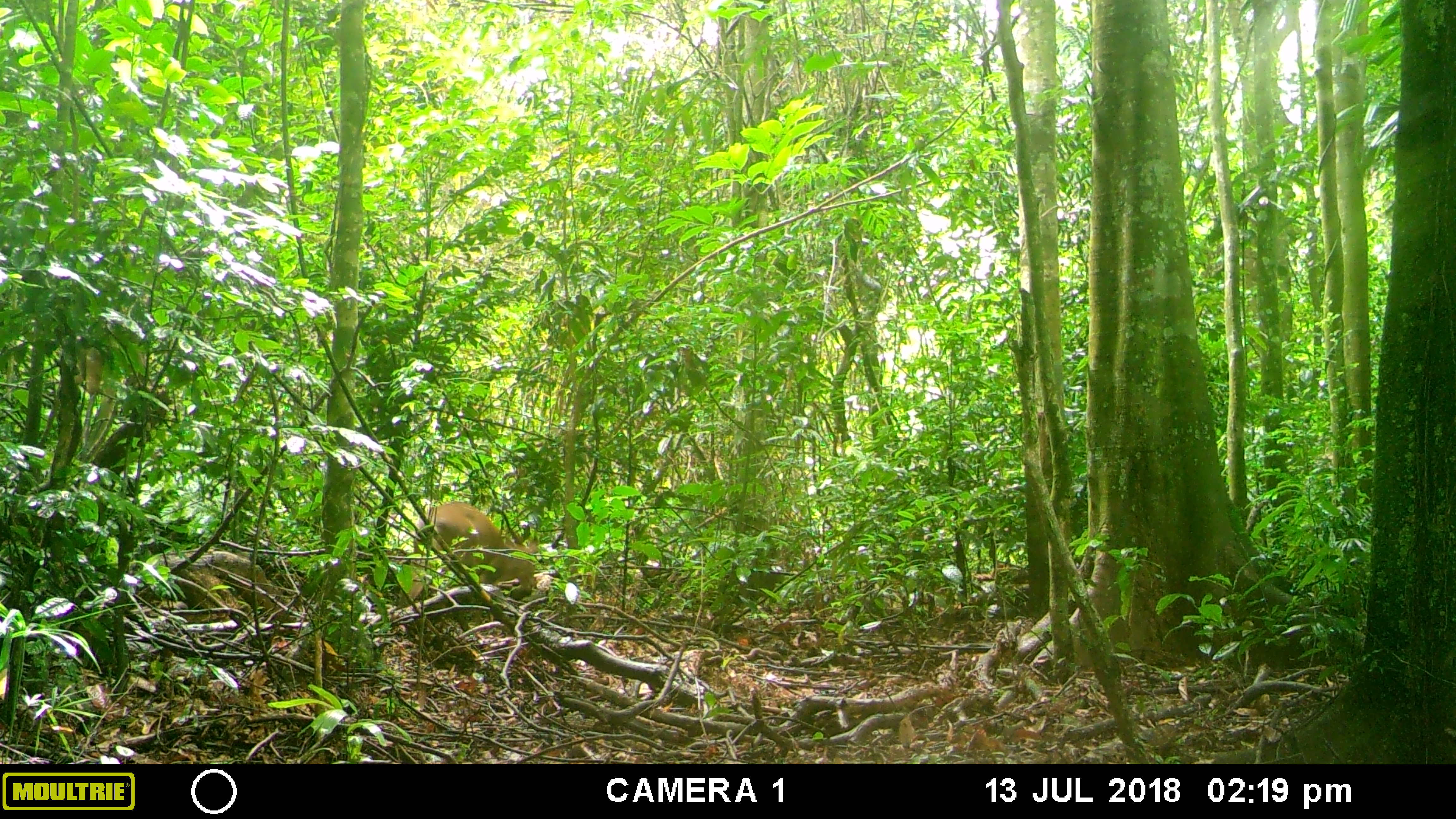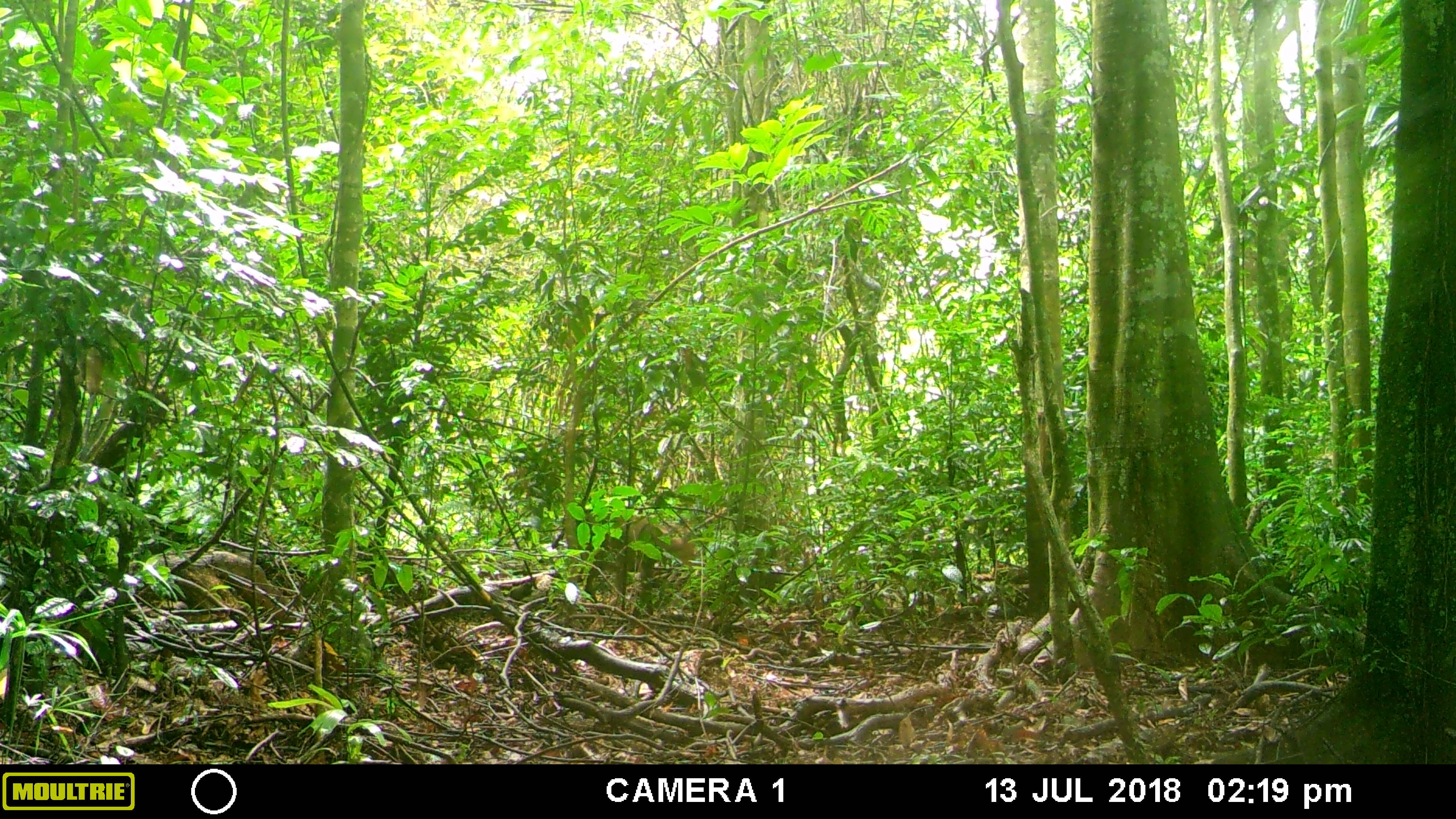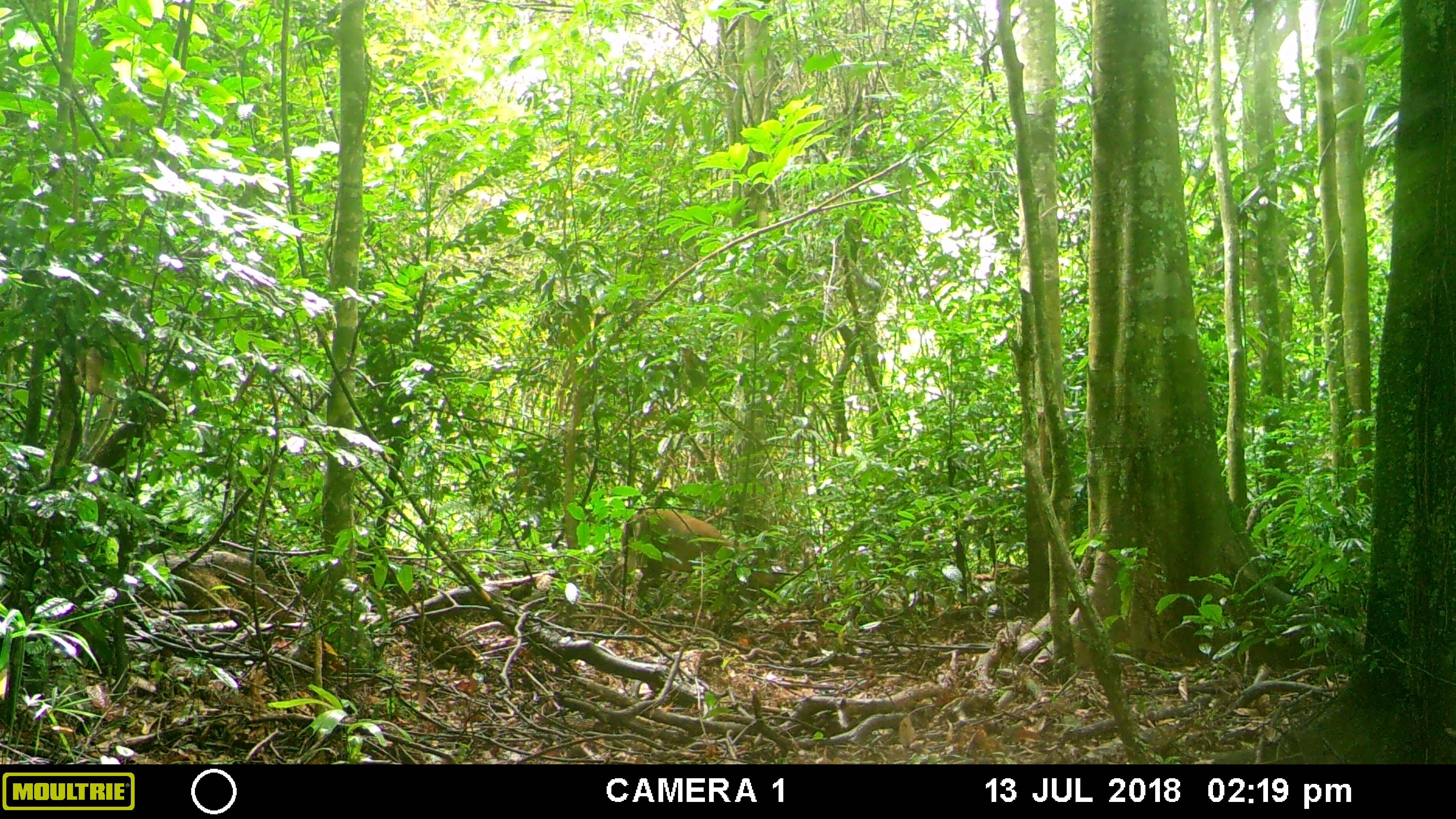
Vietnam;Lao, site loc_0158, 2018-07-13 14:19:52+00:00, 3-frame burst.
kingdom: Animalia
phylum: Chordata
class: Mammalia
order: Artiodactyla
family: Cervidae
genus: Muntiacus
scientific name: Muntiacus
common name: muntjacs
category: unidentified muntjac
Unidentified muntjac (muntjacs) (Muntiacus). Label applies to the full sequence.